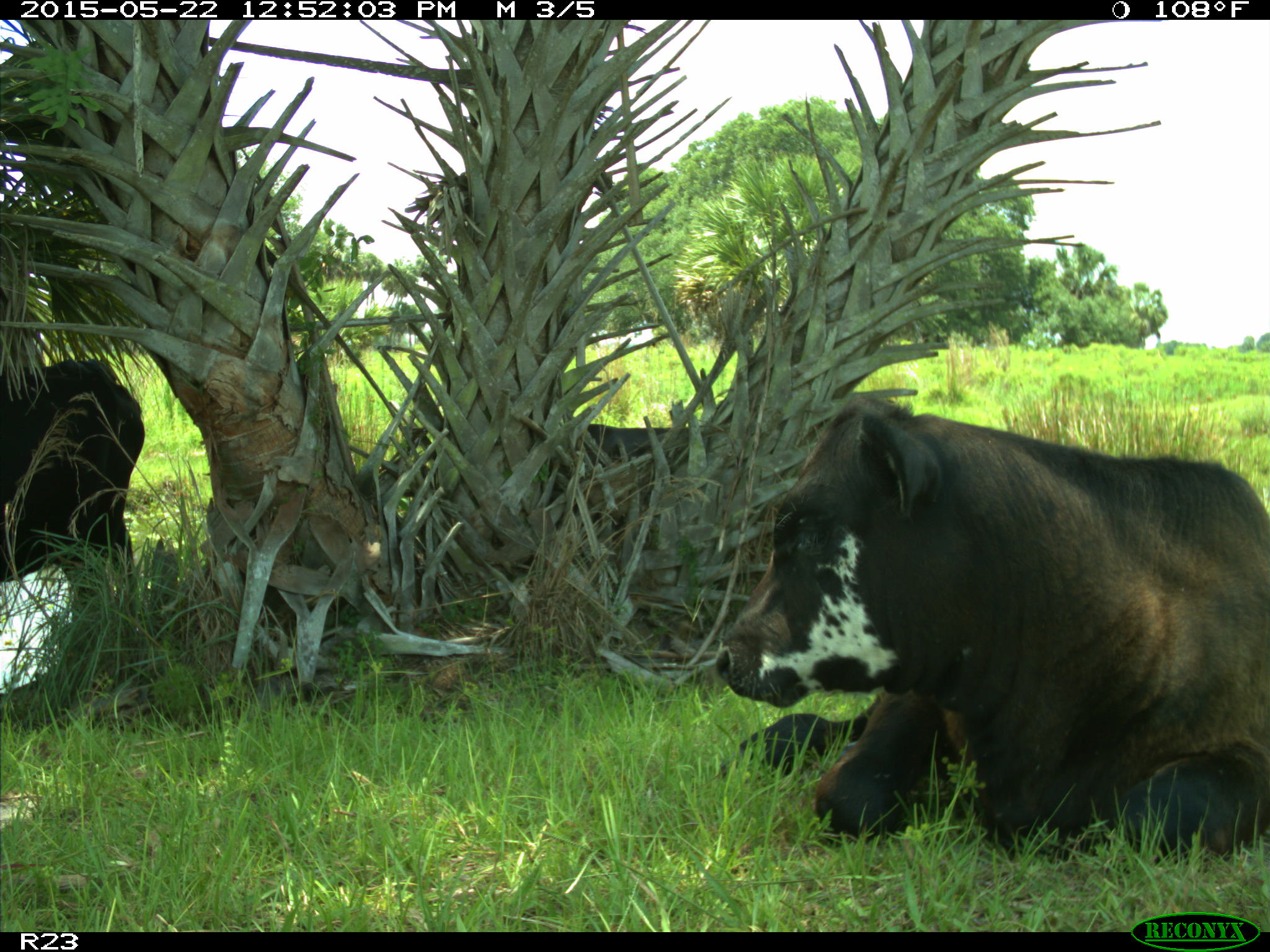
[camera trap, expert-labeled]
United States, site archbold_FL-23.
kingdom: Animalia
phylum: Chordata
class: Mammalia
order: Artiodactyla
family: Bovidae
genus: Bos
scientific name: Bos taurus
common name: domestic cow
Bos taurus (domestic cow).